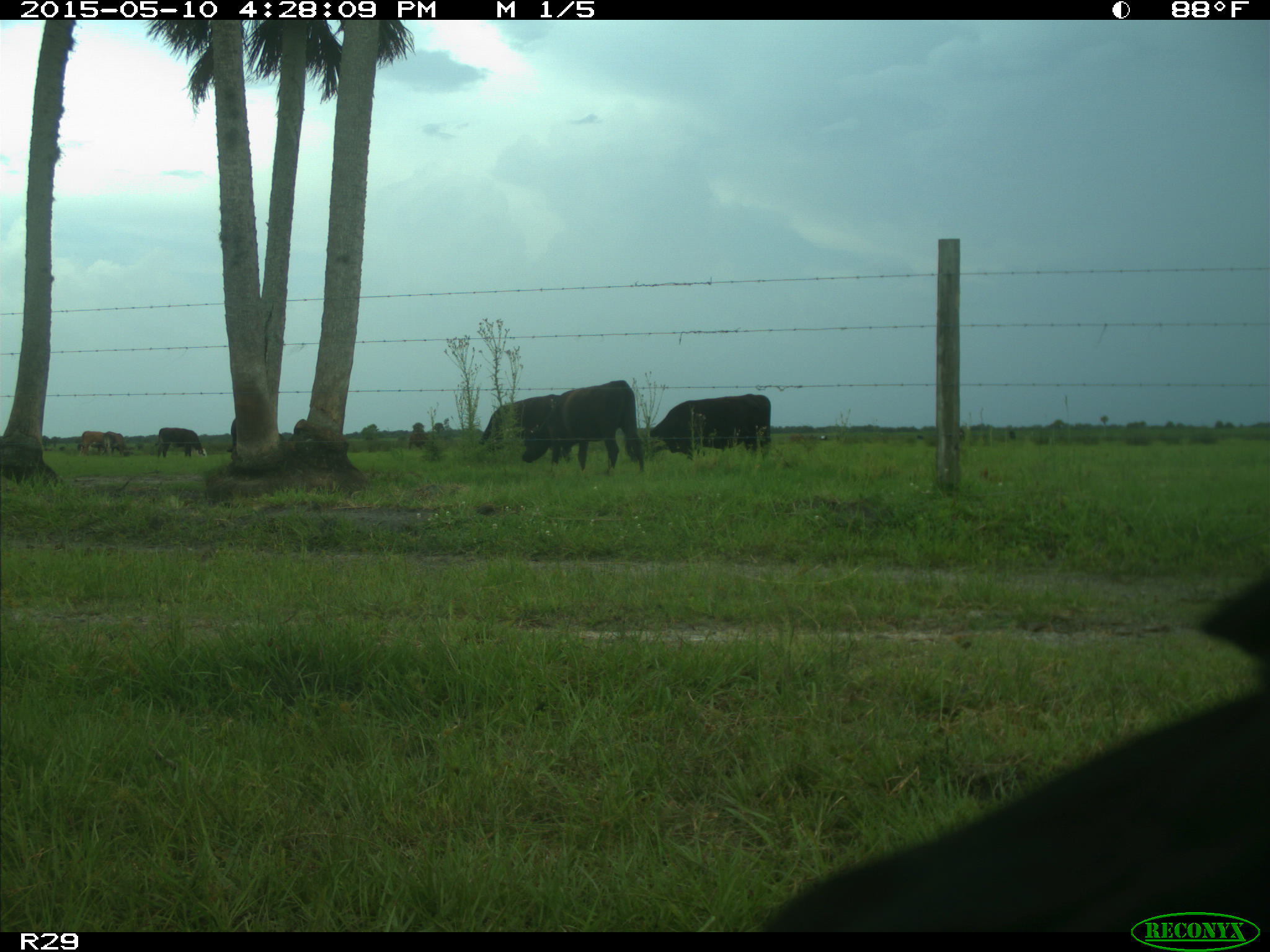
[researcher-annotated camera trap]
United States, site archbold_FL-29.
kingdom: Animalia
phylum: Chordata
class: Mammalia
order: Artiodactyla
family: Bovidae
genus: Bos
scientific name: Bos taurus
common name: domestic cow